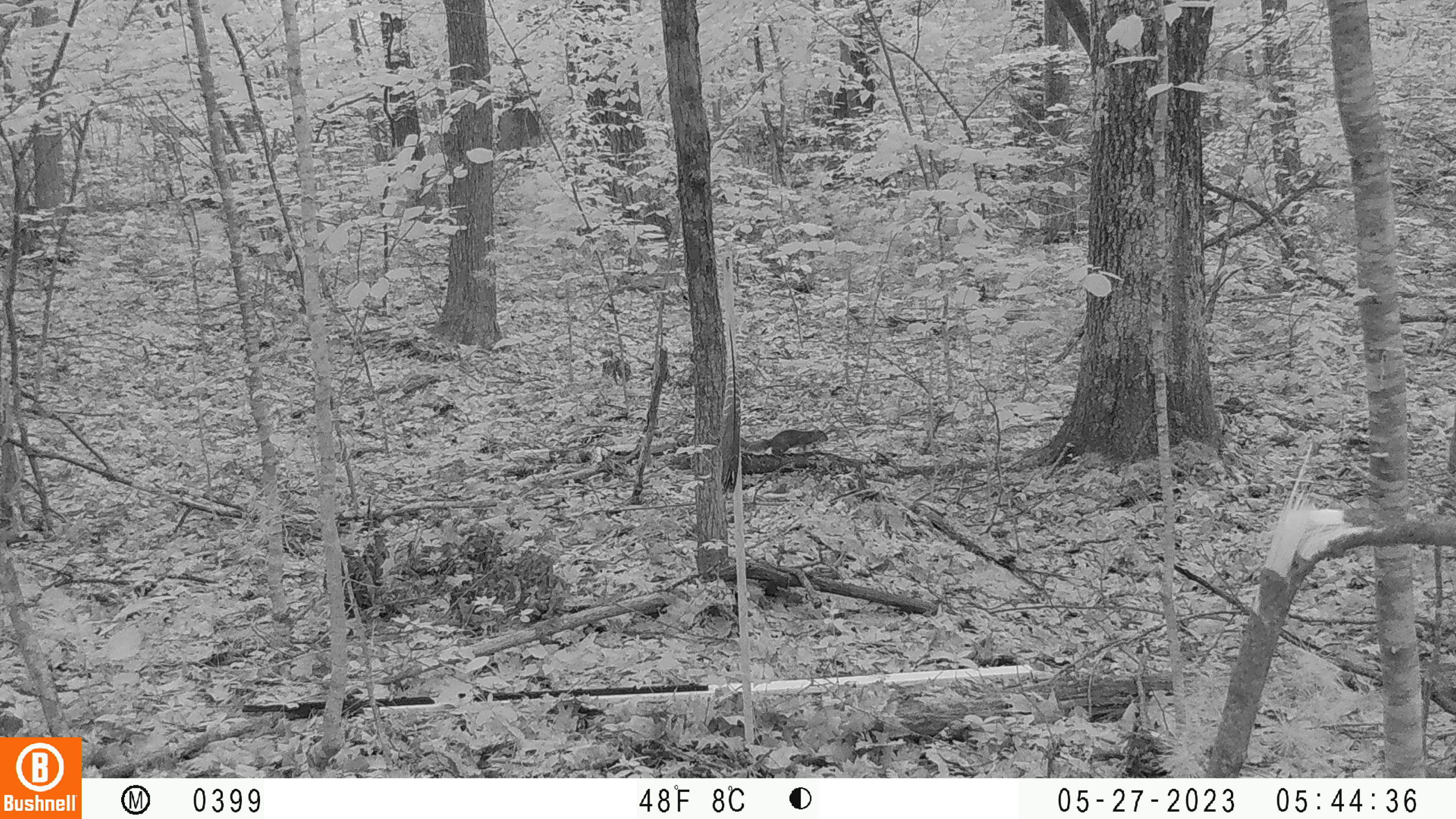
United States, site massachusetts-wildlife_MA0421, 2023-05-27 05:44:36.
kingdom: Animalia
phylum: Chordata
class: Mammalia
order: Rodentia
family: Sciuridae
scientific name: Sciuridae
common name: squirrel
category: squirrel sp.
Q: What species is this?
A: Squirrel sp. (squirrel) (Sciuridae).